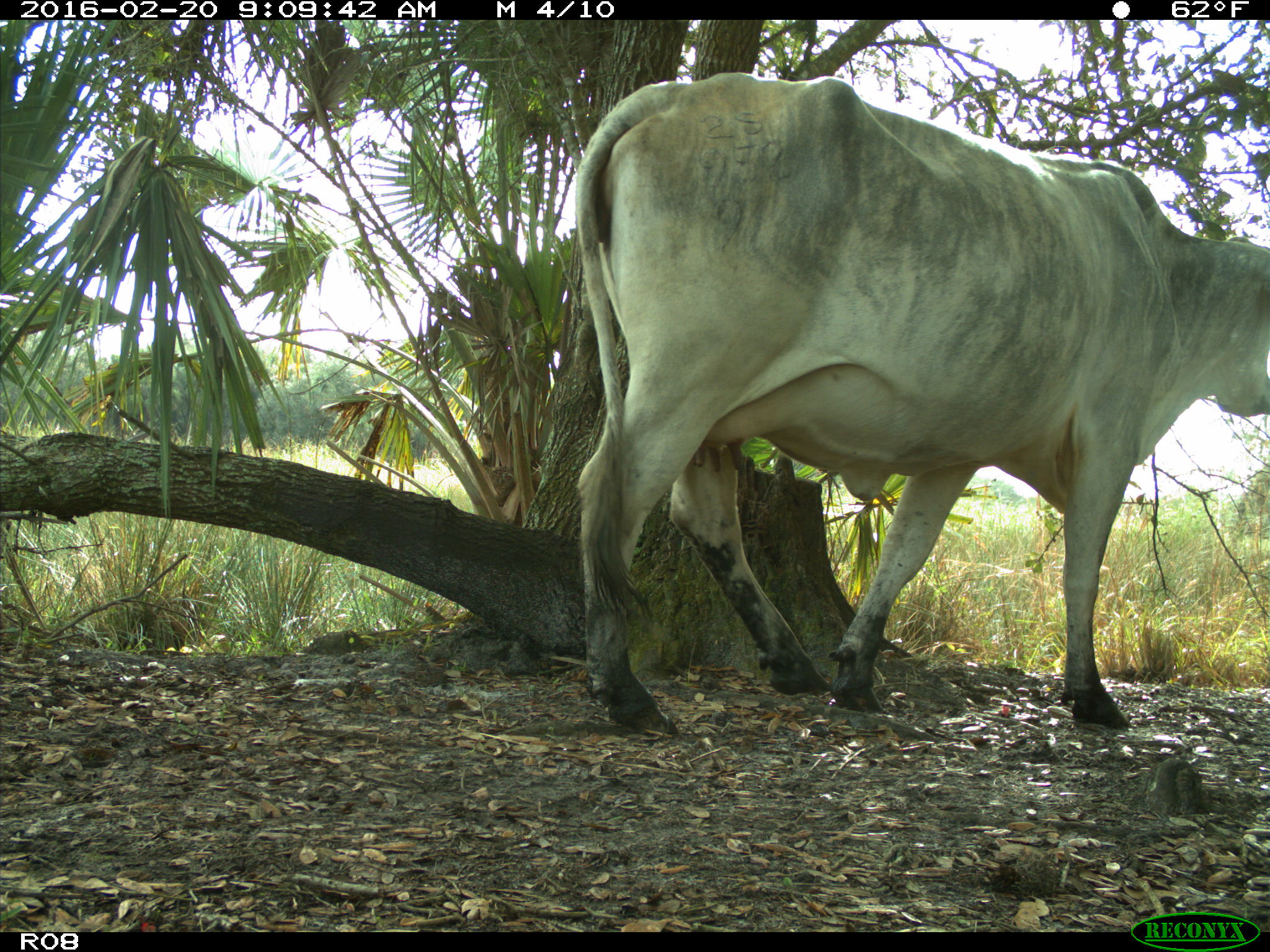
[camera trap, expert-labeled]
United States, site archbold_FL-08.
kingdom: Animalia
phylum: Chordata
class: Mammalia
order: Artiodactyla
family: Bovidae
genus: Bos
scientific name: Bos taurus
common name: domestic cow